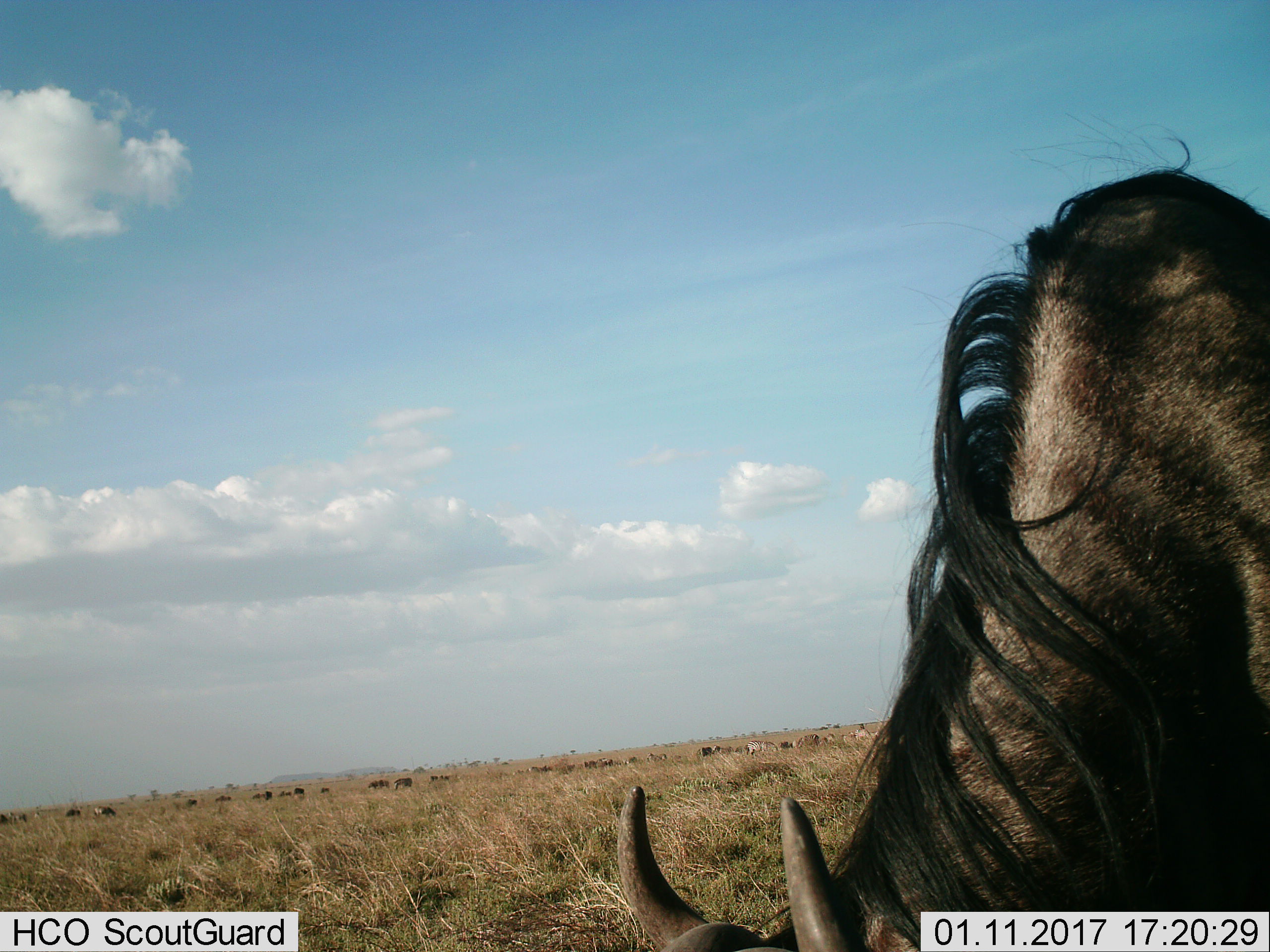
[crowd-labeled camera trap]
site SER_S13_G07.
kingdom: Animalia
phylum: Chordata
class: Mammalia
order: Artiodactyla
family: Bovidae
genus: Connochaetes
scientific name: Connochaetes taurinus taurinus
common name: blue wildebeest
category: wildebeestblue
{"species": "wildebeestblue (blue wildebeest) (Connochaetes taurinus taurinus)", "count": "11-50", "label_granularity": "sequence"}